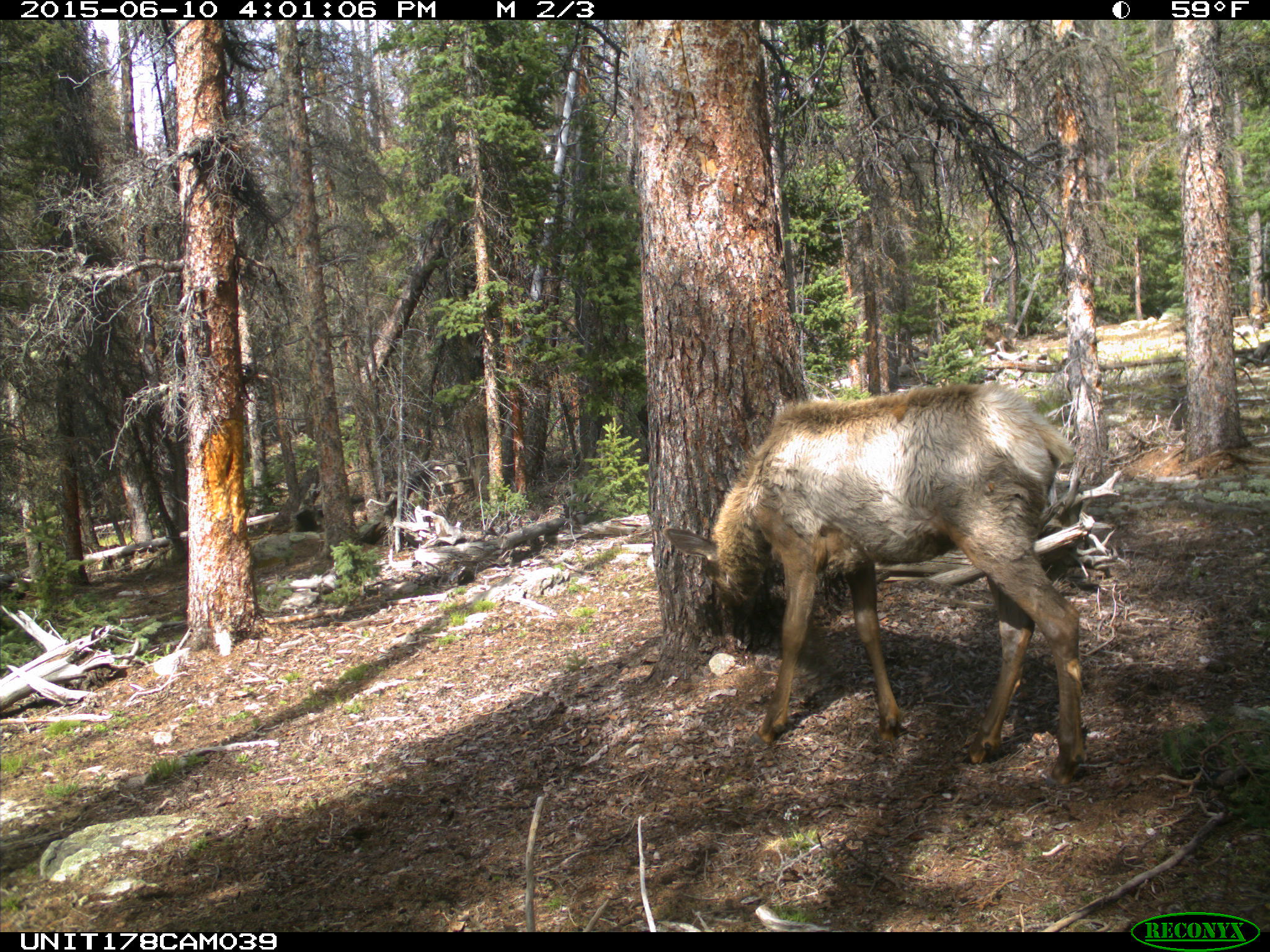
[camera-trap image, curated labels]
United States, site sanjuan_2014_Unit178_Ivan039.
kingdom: Animalia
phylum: Chordata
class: Mammalia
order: Artiodactyla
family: Cervidae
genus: Cervus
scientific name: Cervus elaphus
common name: red deer